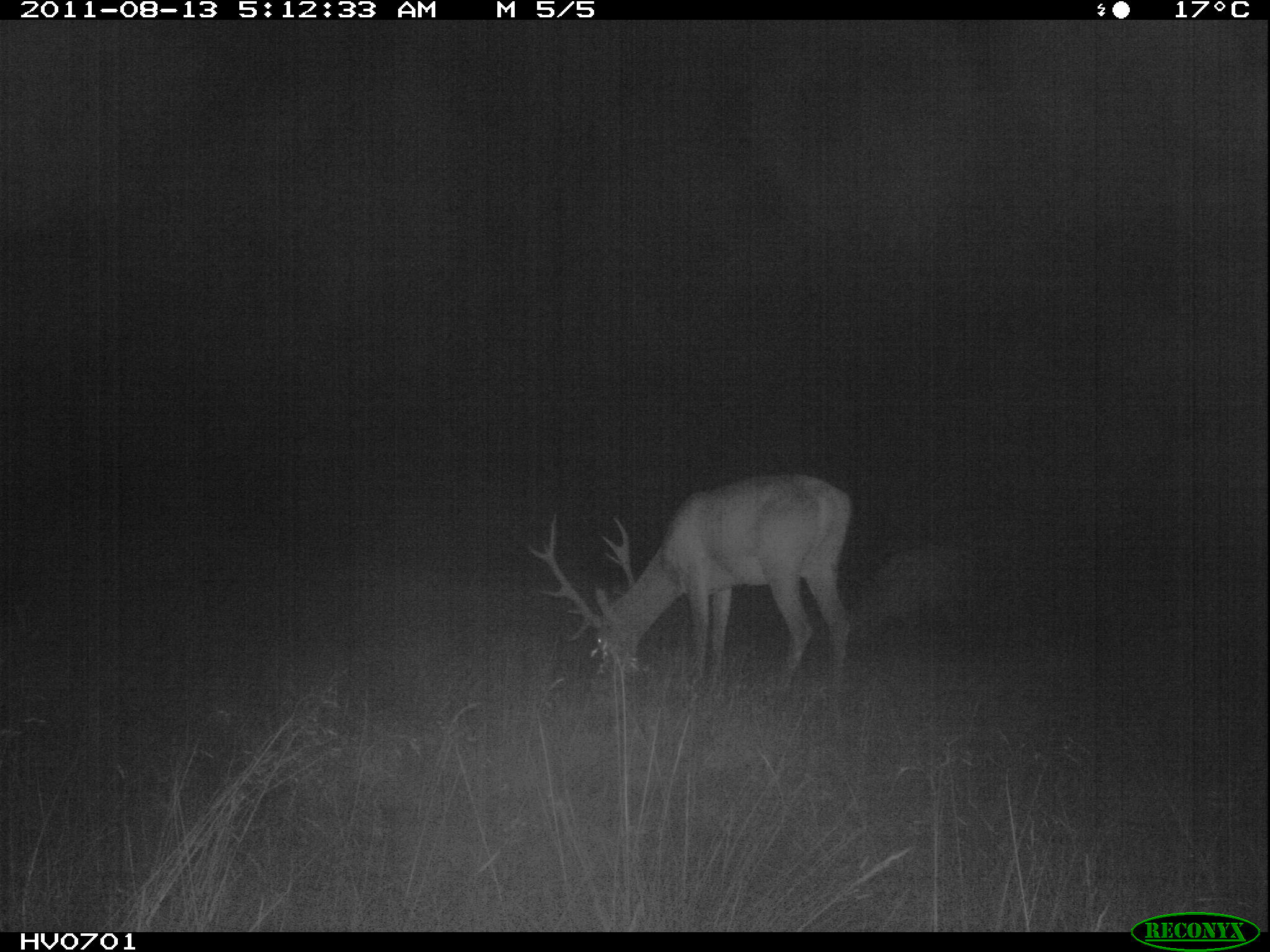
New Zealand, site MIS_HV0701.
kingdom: Animalia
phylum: Chordata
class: Mammalia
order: Artiodactyla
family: Cervidae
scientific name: Cervidae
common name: deer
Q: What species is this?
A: Deer (Cervidae).